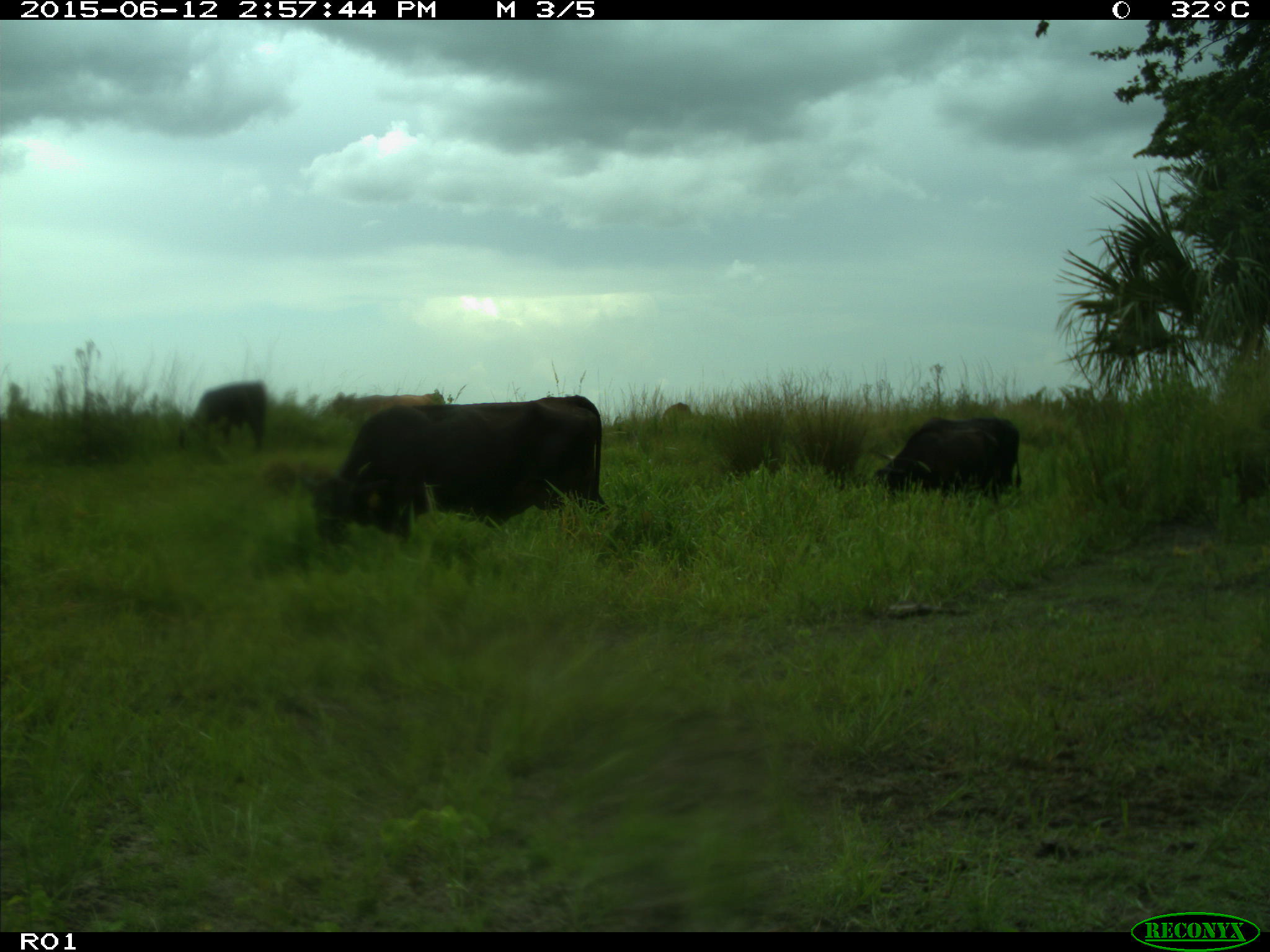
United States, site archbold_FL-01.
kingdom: Animalia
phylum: Chordata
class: Mammalia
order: Artiodactyla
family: Bovidae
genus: Bos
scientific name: Bos taurus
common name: domestic cow